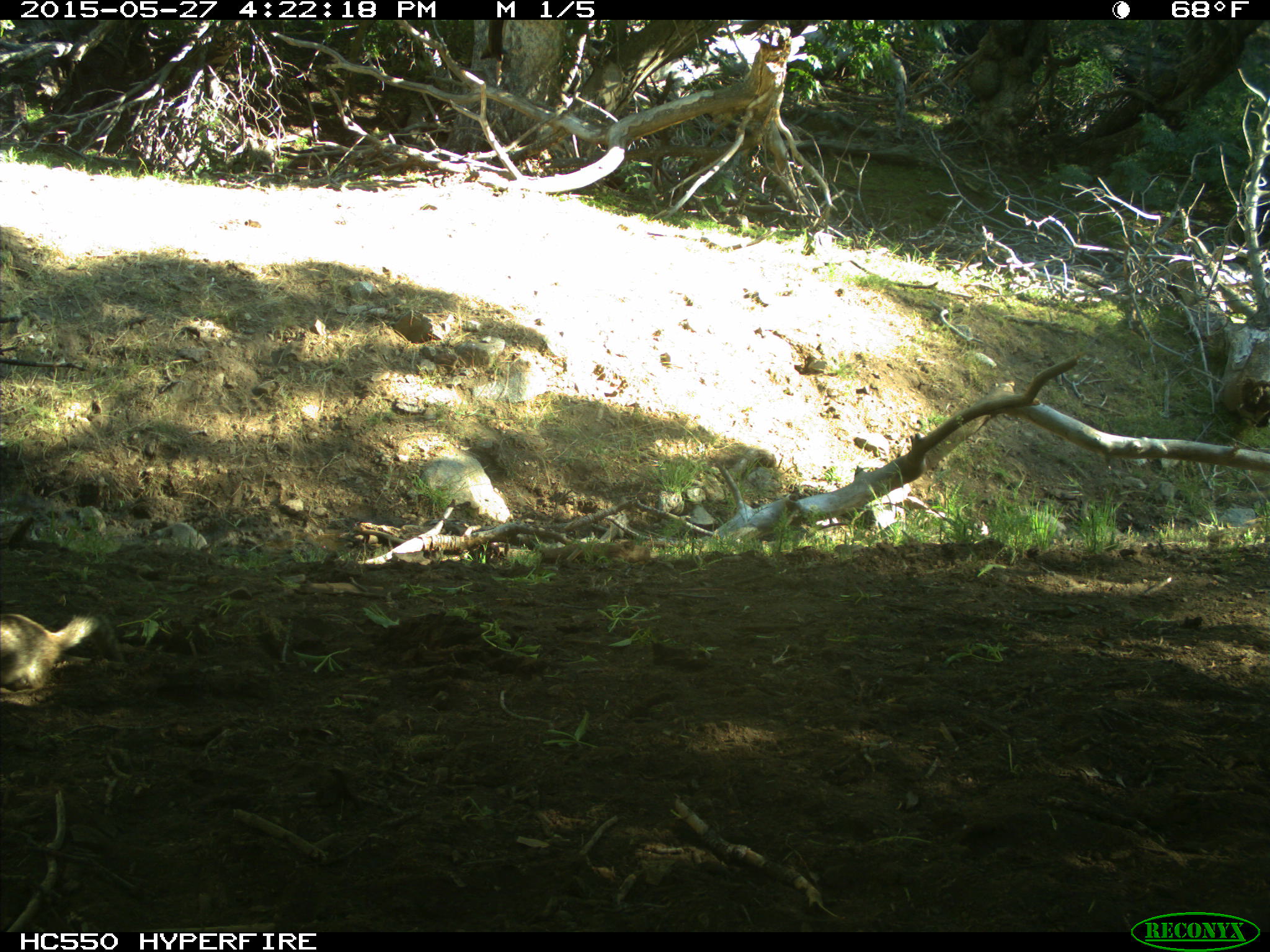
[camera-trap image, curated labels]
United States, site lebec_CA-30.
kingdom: Animalia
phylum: Chordata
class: Mammalia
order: Rodentia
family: Sciuridae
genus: Otospermophilus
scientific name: Otospermophilus beecheyi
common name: california ground squirrel